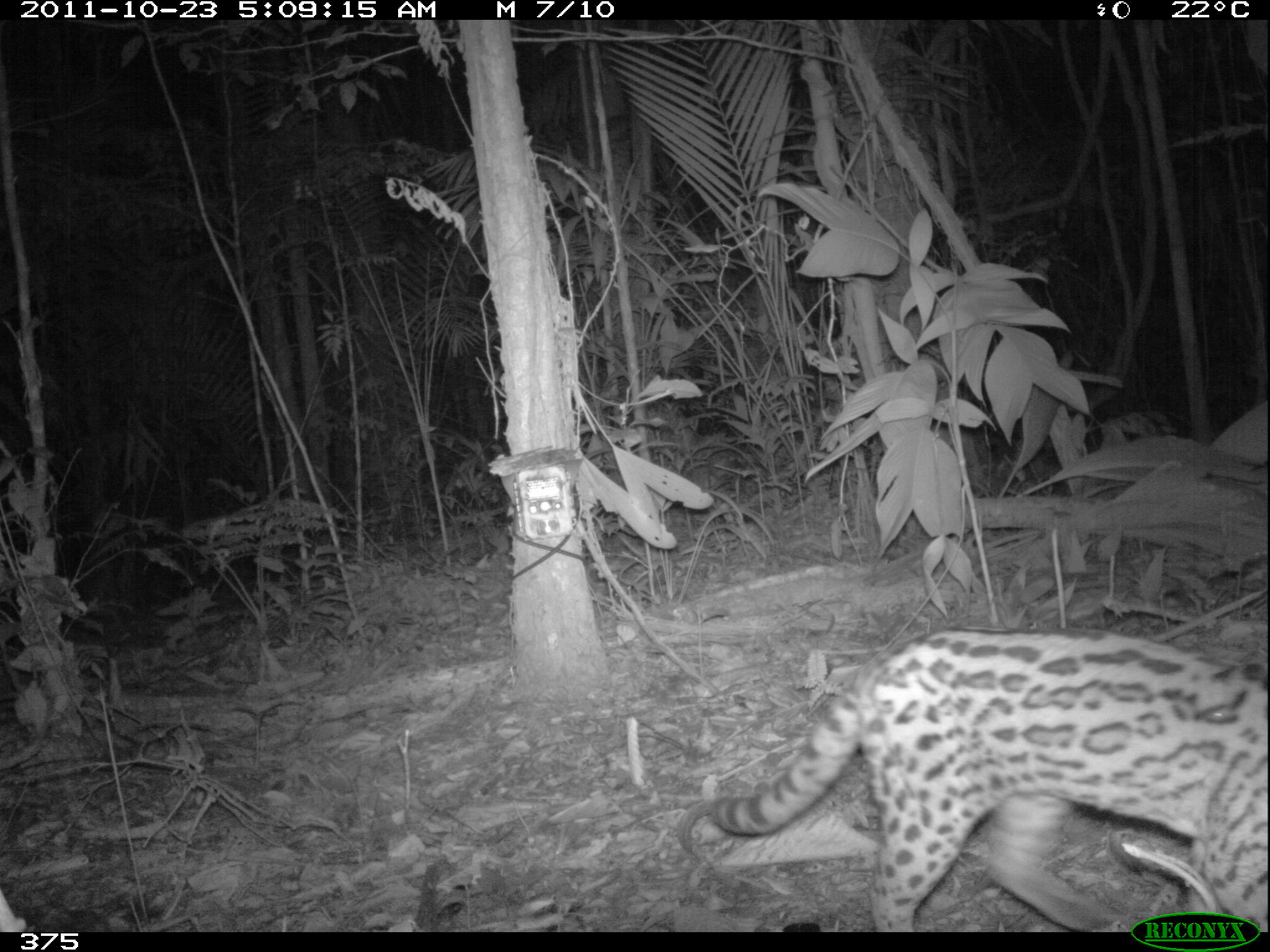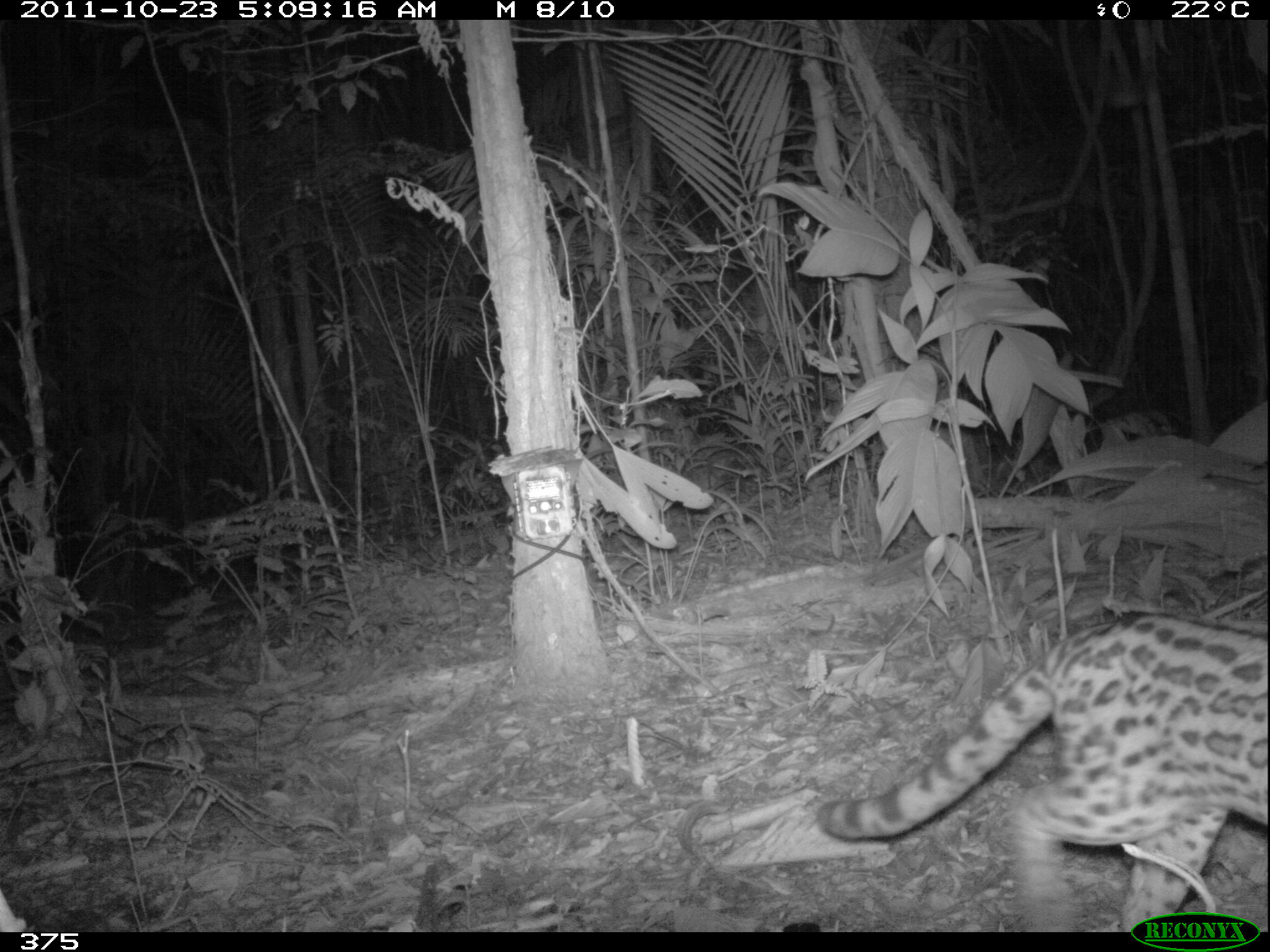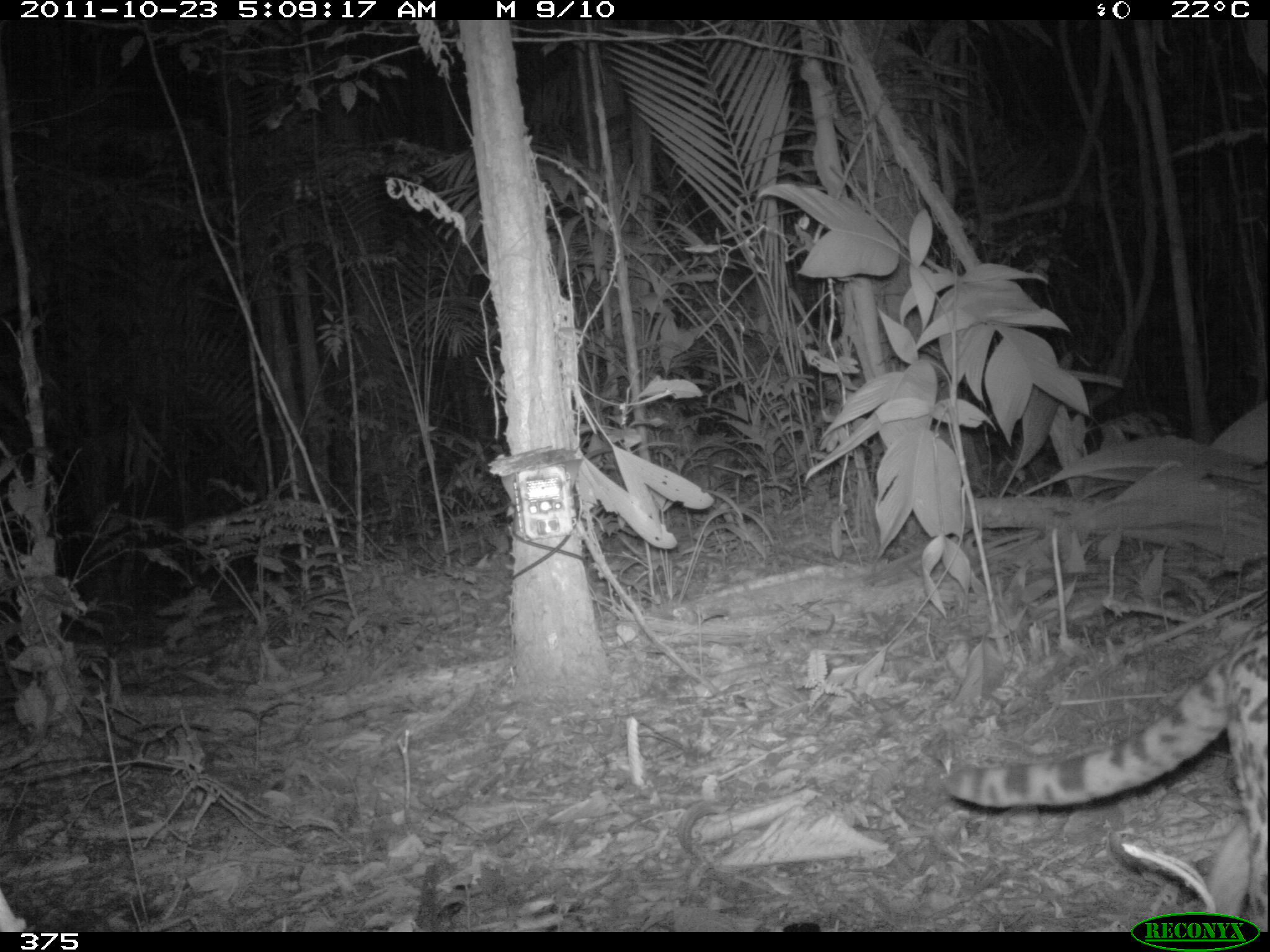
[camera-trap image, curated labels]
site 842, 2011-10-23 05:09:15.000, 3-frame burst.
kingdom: Animalia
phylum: Chordata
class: Mammalia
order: Carnivora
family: Felidae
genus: Leopardus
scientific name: Leopardus pardalis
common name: ocelot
Leopardus pardalis (ocelot).